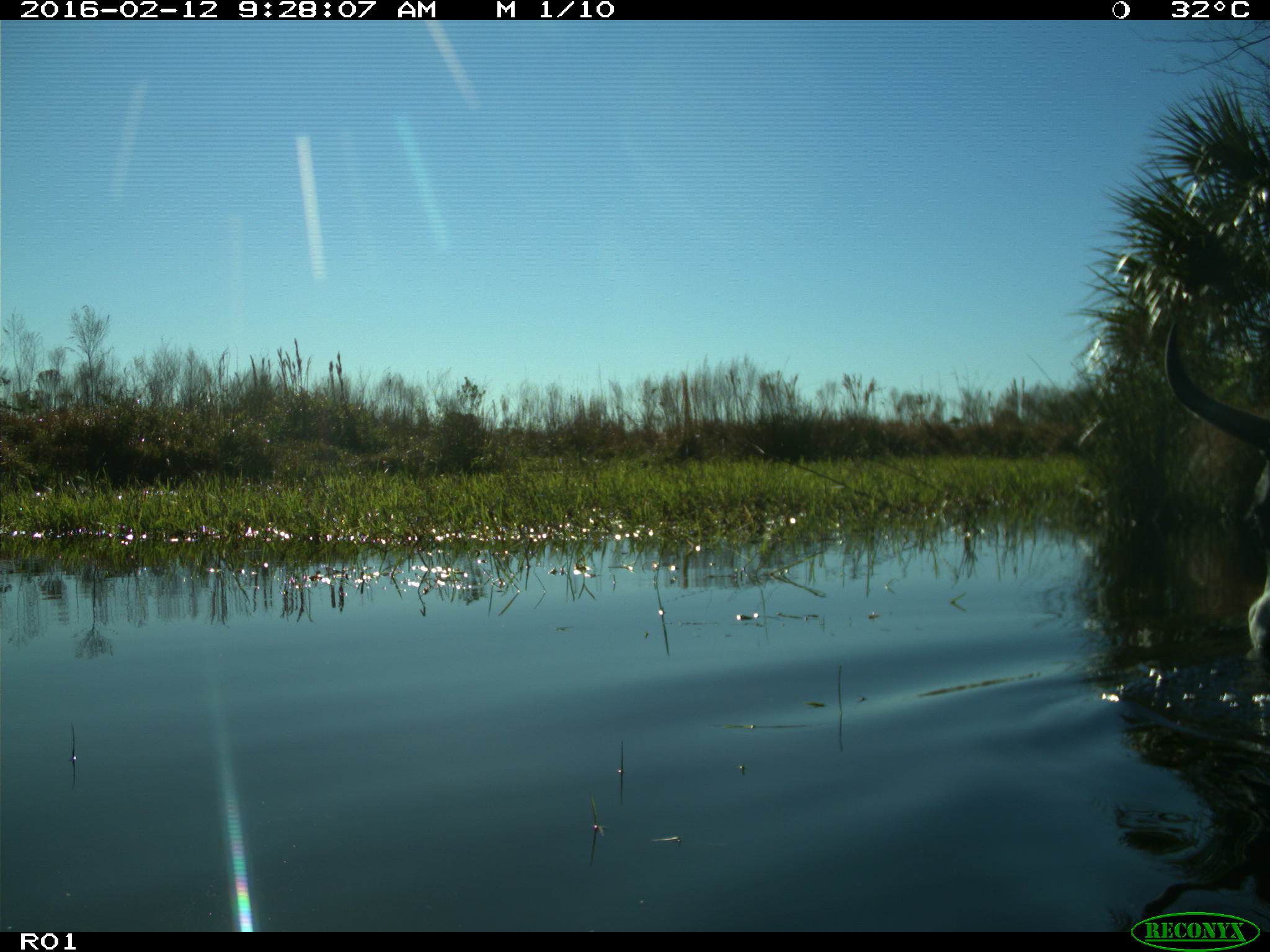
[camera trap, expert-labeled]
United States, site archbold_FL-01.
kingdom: Animalia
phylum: Chordata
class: Mammalia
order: Artiodactyla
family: Bovidae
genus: Bos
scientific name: Bos taurus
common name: domestic cow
Bos taurus (domestic cow).